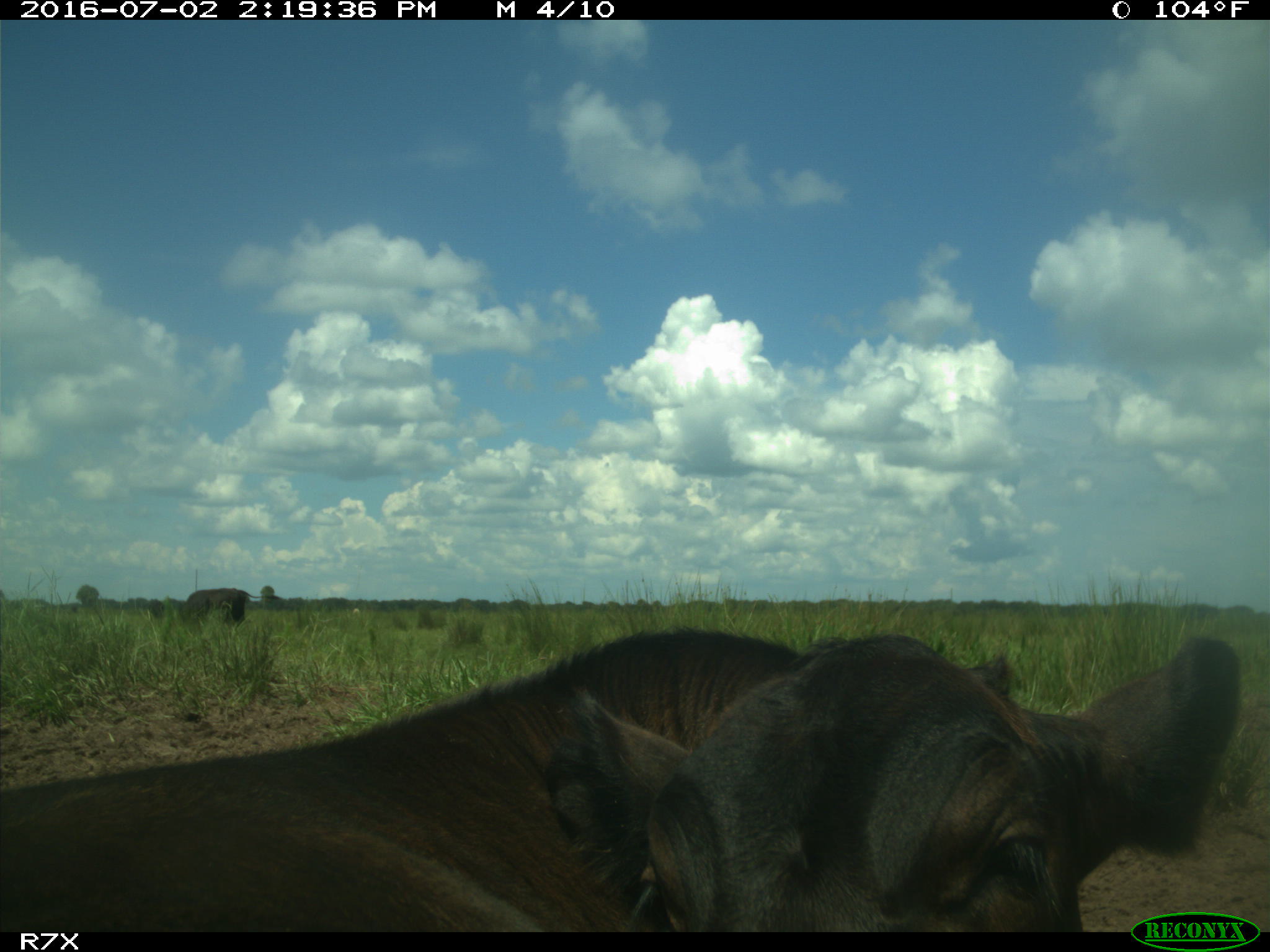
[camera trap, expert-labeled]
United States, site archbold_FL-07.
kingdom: Animalia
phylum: Chordata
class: Mammalia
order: Artiodactyla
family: Bovidae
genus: Bos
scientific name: Bos taurus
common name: domestic cow